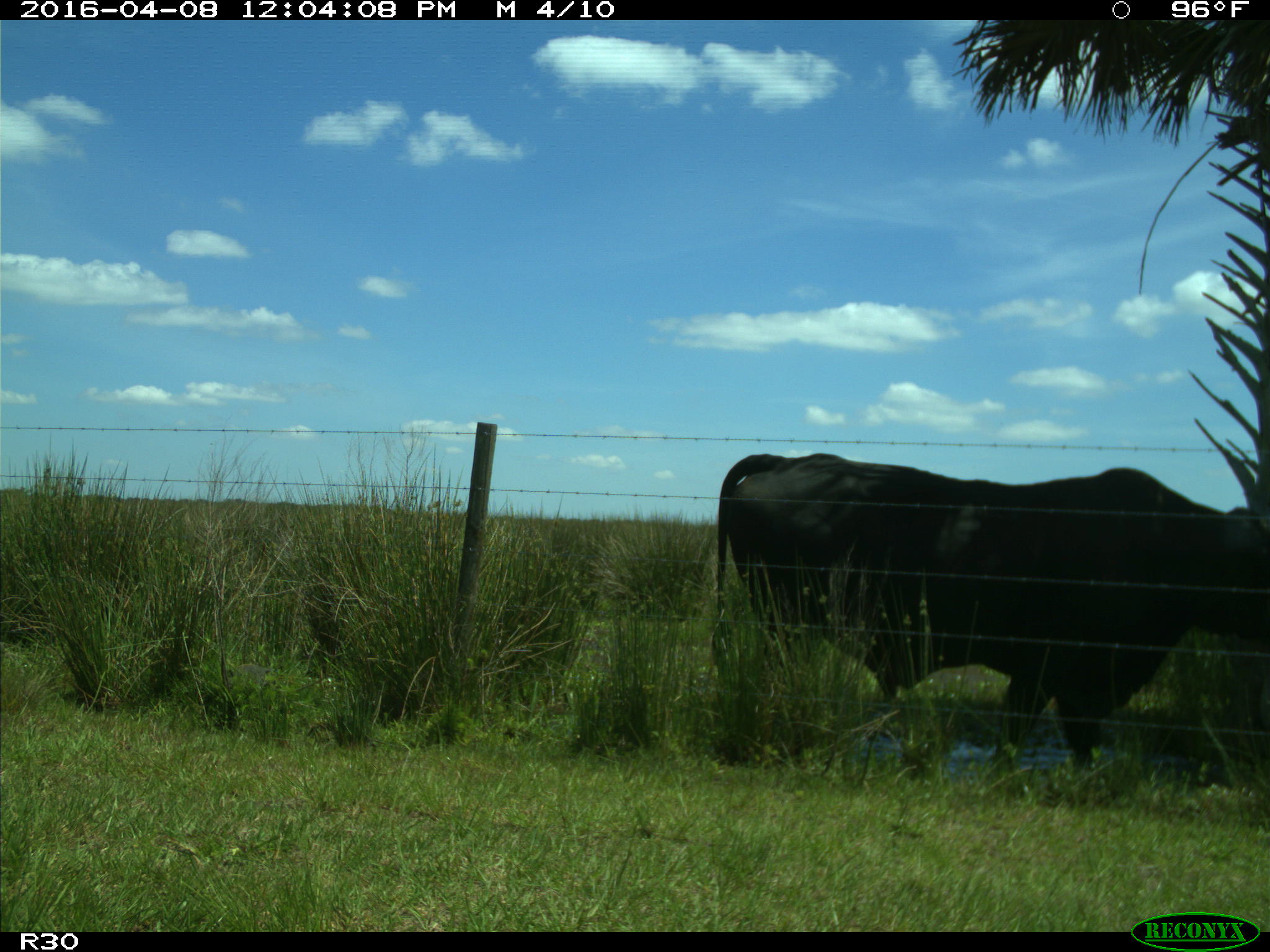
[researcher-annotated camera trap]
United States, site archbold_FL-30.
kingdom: Animalia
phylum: Chordata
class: Mammalia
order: Artiodactyla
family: Bovidae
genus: Bos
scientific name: Bos taurus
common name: domestic cow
Bos taurus (domestic cow).